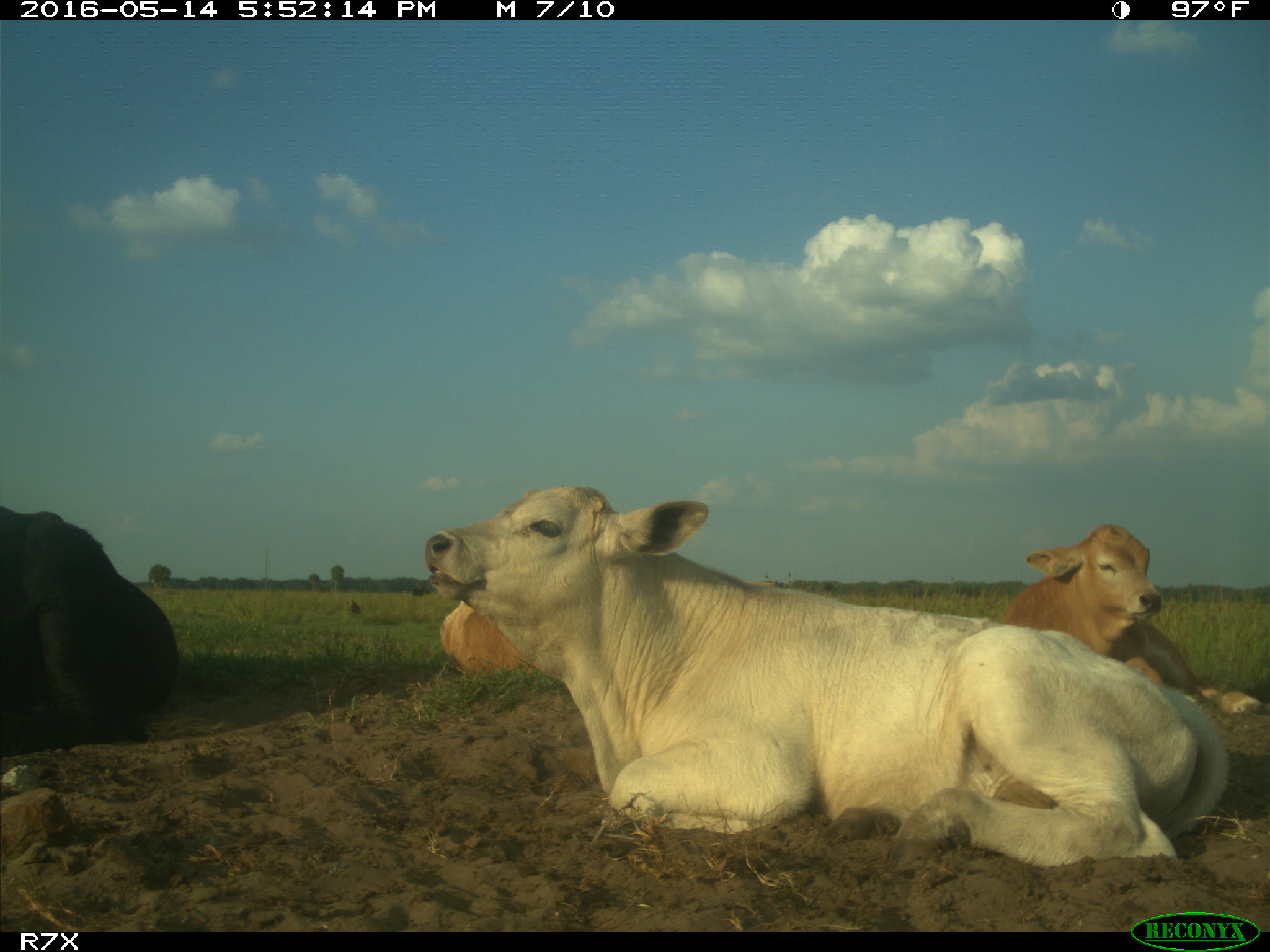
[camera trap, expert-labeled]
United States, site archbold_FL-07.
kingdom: Animalia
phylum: Chordata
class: Mammalia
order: Artiodactyla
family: Bovidae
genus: Bos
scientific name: Bos taurus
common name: domestic cow